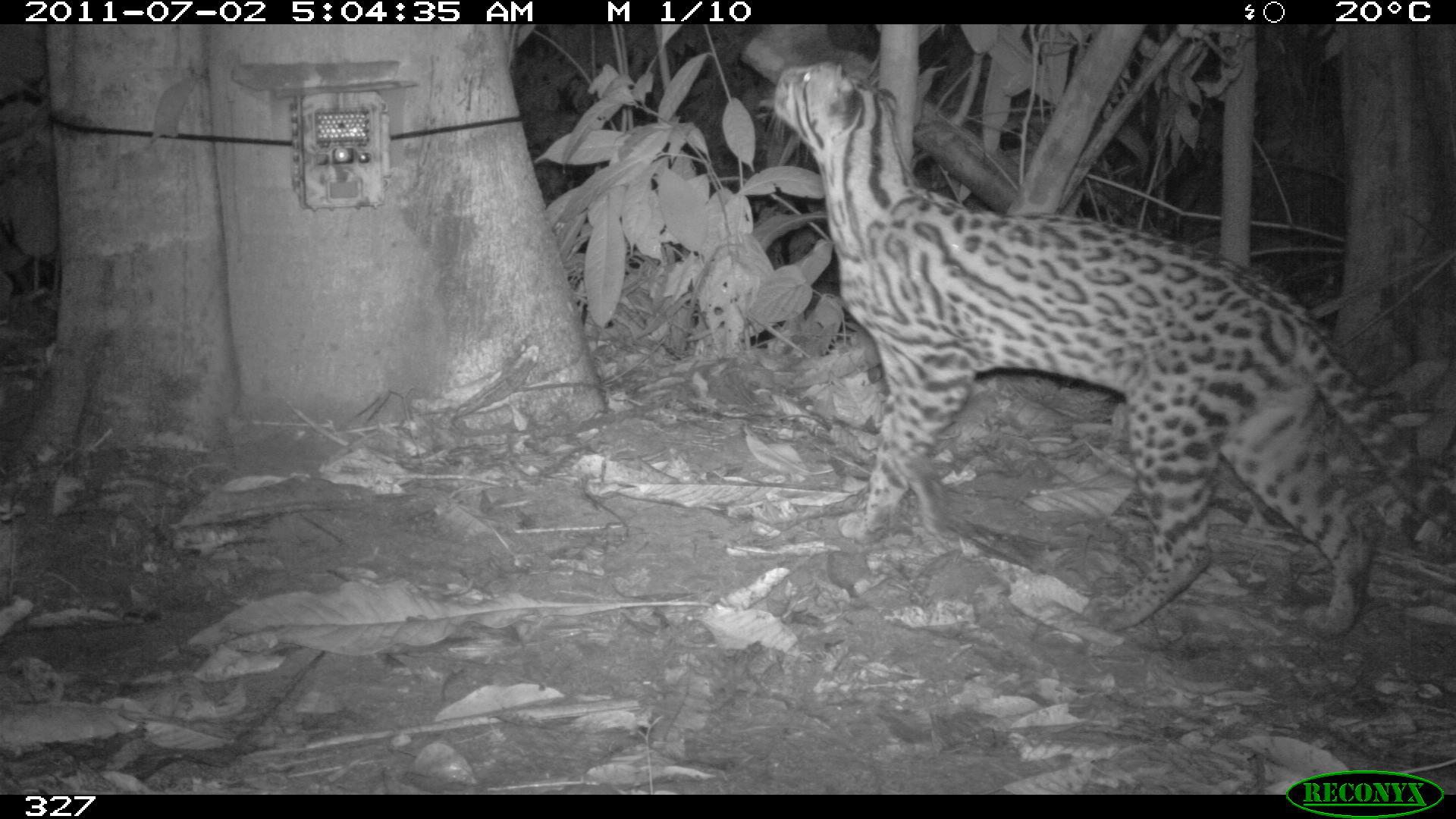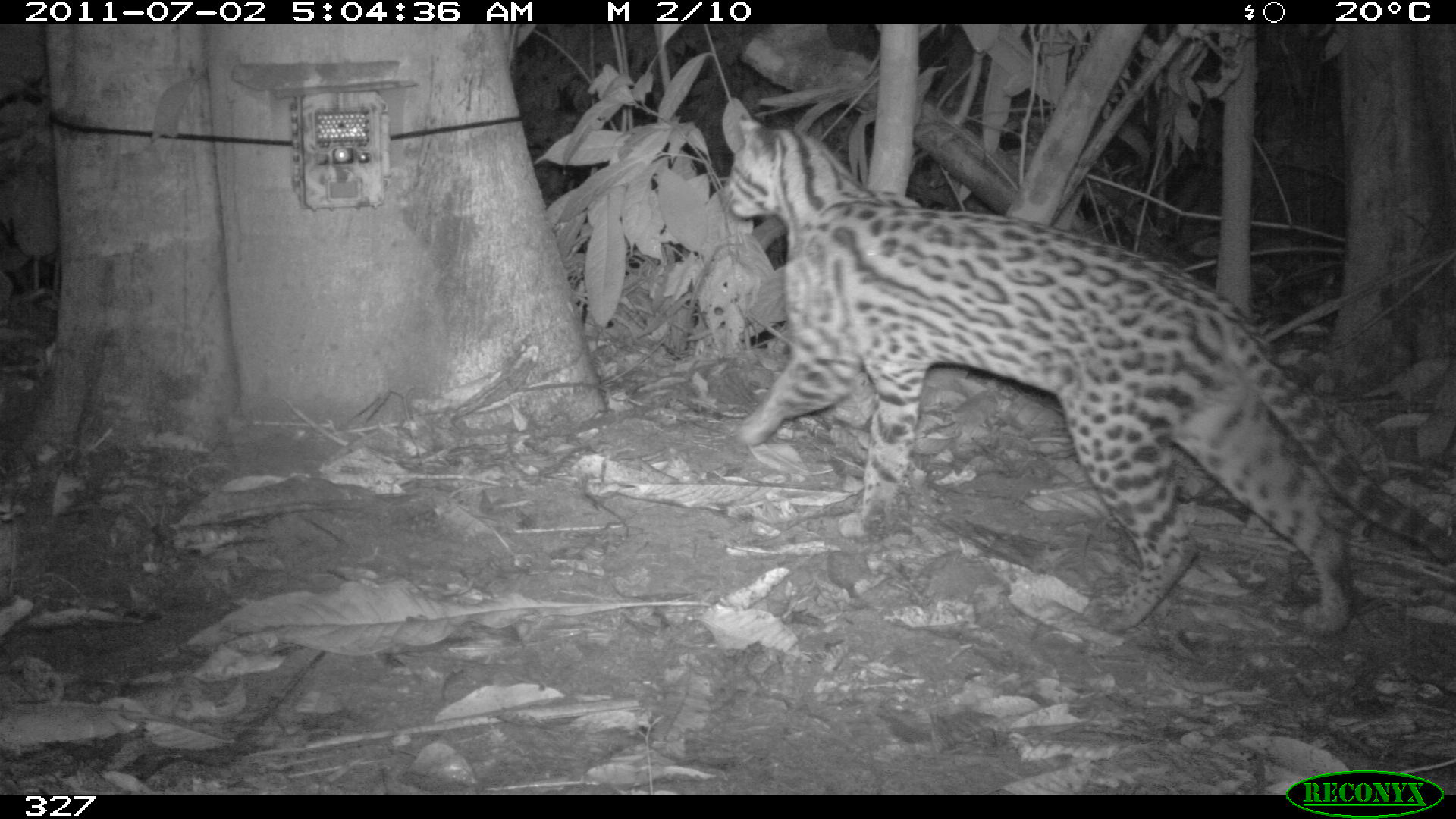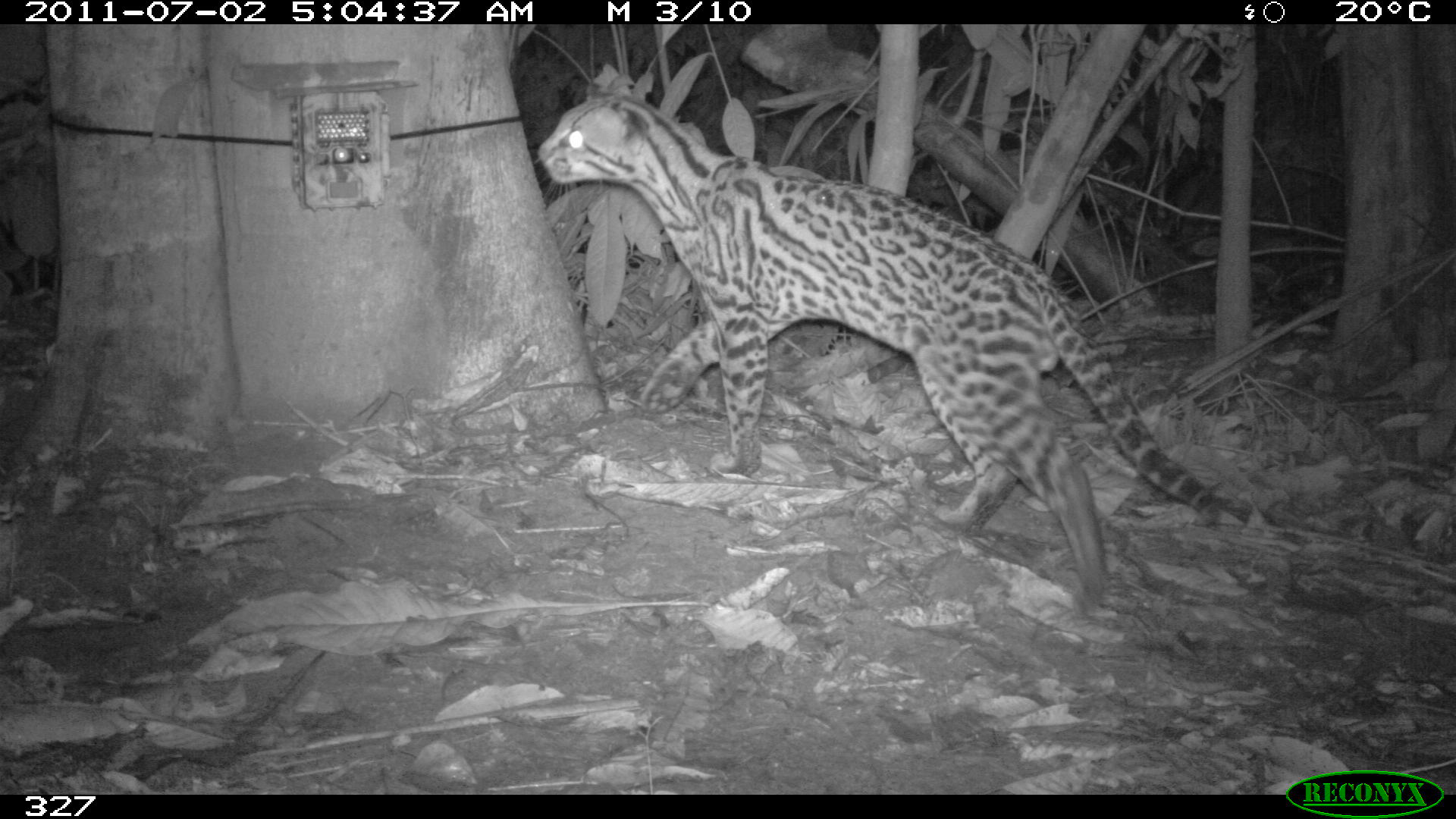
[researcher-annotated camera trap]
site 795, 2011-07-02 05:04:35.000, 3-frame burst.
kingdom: Animalia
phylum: Chordata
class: Mammalia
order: Carnivora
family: Felidae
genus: Leopardus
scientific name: Leopardus pardalis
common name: ocelot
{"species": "Leopardus pardalis (ocelot)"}